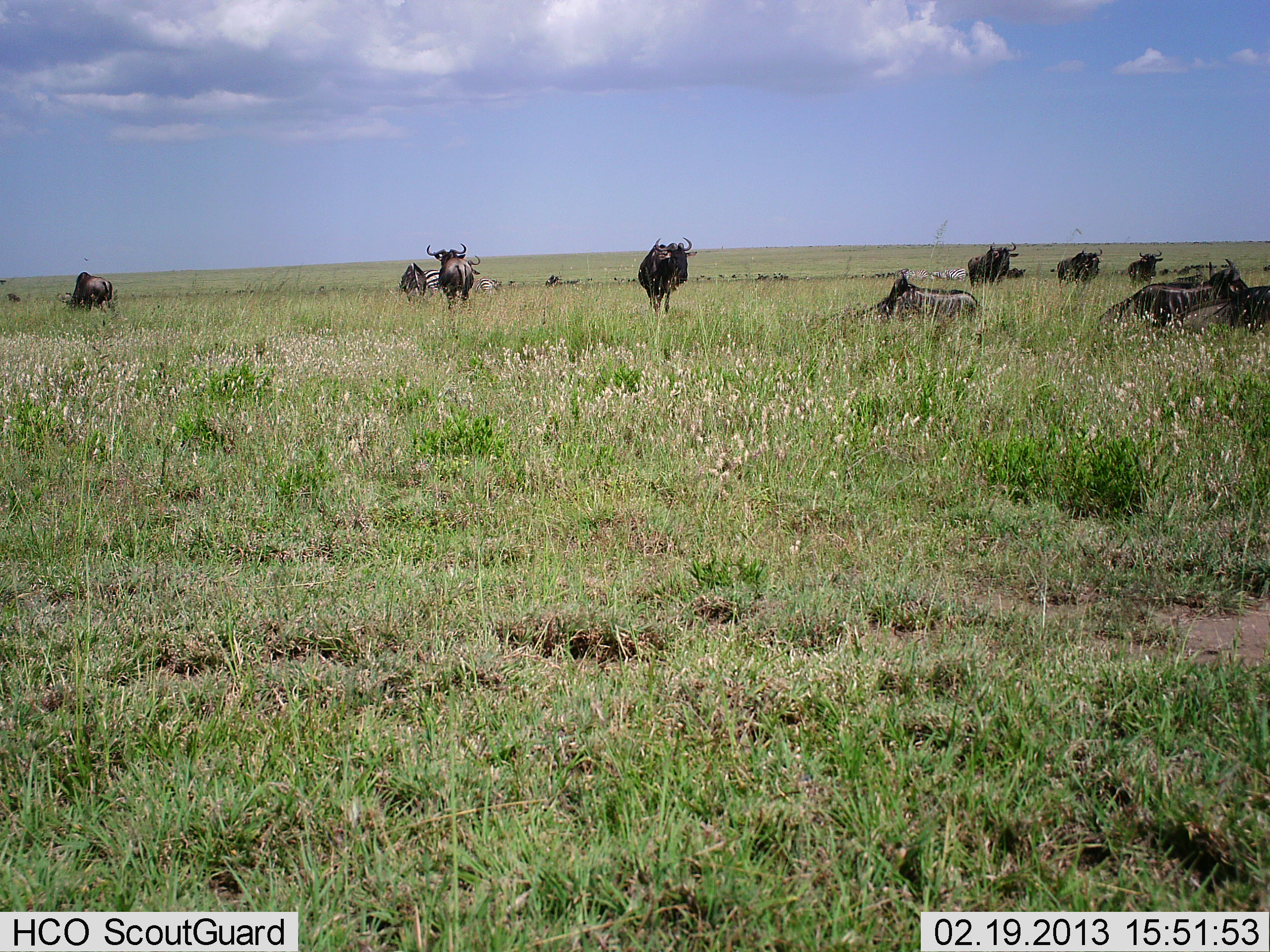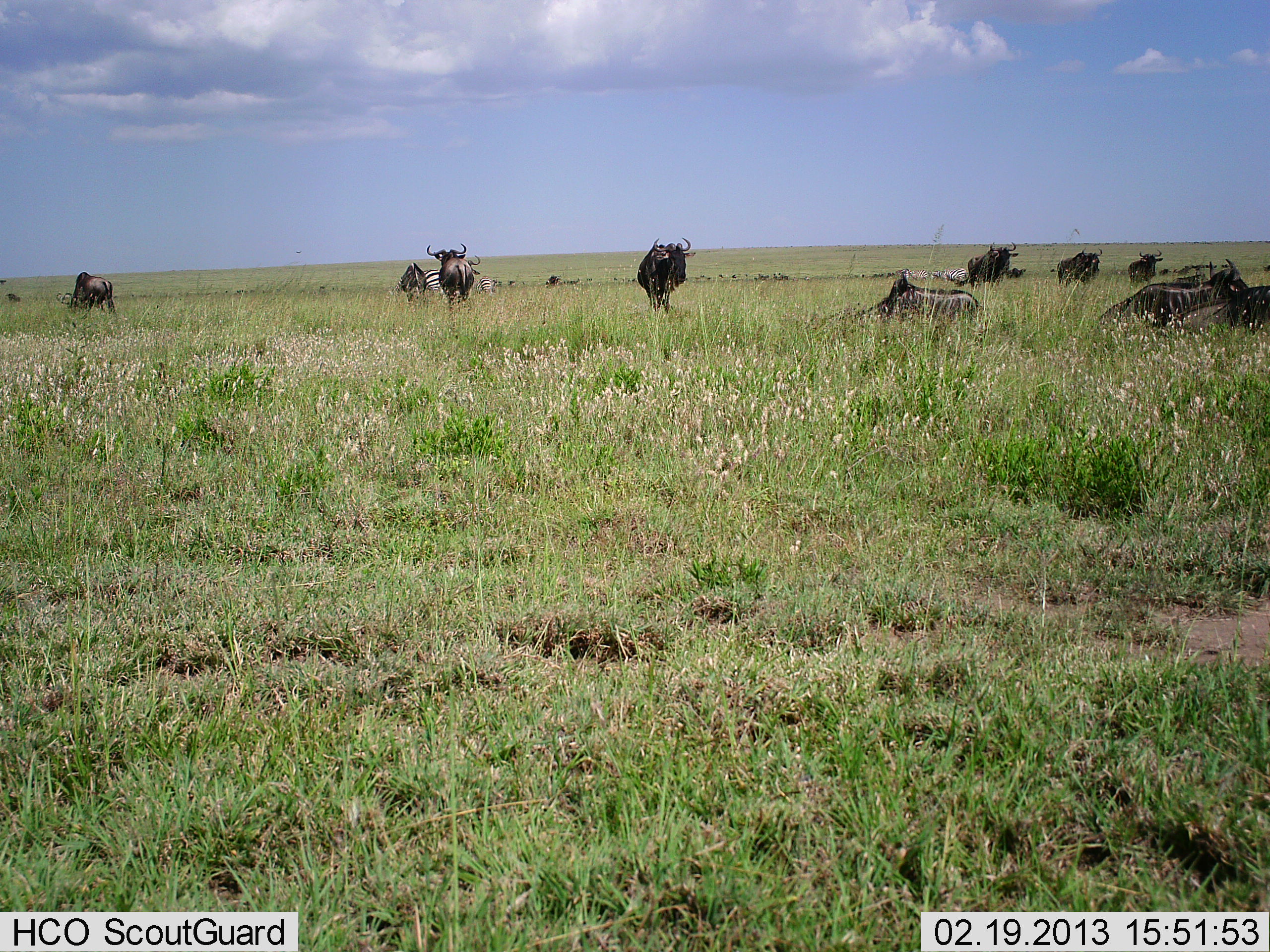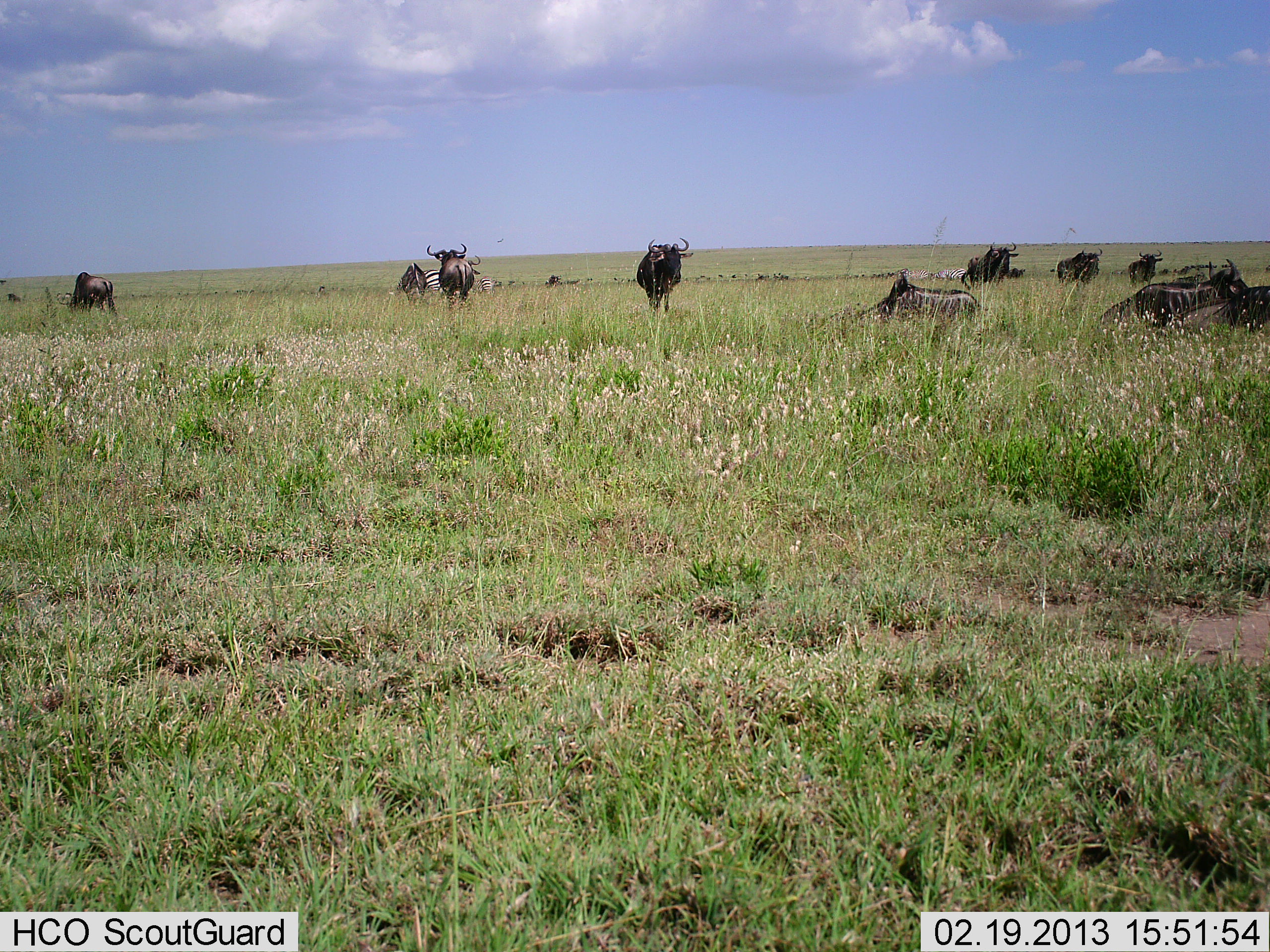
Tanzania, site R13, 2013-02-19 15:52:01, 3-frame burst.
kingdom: Animalia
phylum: Chordata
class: Mammalia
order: Artiodactyla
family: Bovidae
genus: Connochaetes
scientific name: Connochaetes taurinus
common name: blue wildebeest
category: wildebeest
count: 10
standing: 82%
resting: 86%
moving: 23%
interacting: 0%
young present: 0%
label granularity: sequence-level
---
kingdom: Animalia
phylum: Chordata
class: Mammalia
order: Perissodactyla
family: Equidae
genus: Equus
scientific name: Equus quagga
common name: plains zebra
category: zebra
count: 1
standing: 86%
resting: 29%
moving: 0%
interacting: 0%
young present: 0%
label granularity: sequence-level